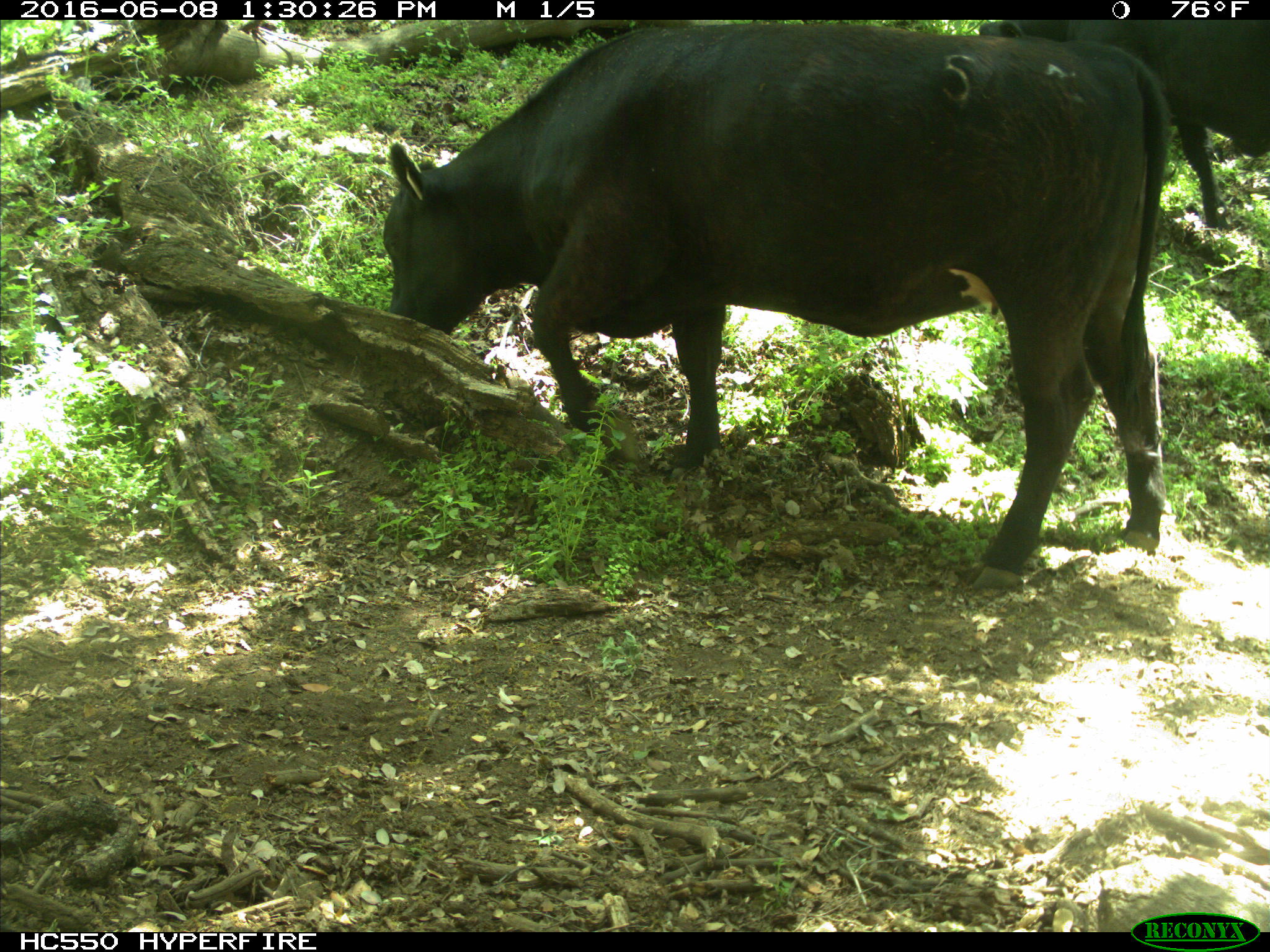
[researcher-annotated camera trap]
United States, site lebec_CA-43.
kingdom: Animalia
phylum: Chordata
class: Mammalia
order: Artiodactyla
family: Bovidae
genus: Bos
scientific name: Bos taurus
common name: domestic cow